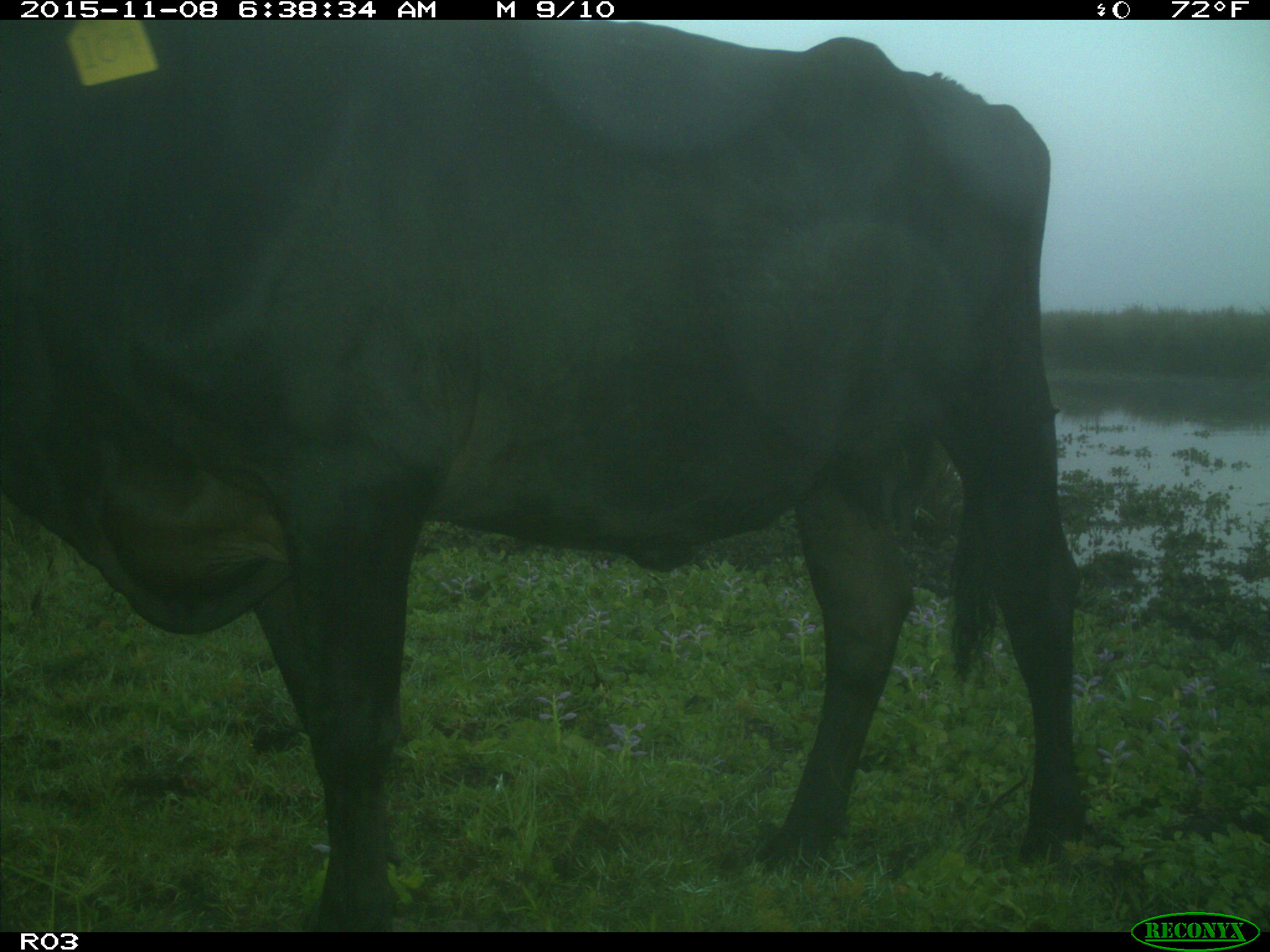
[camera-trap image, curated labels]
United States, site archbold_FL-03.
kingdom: Animalia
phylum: Chordata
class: Mammalia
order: Artiodactyla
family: Bovidae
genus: Bos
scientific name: Bos taurus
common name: domestic cow